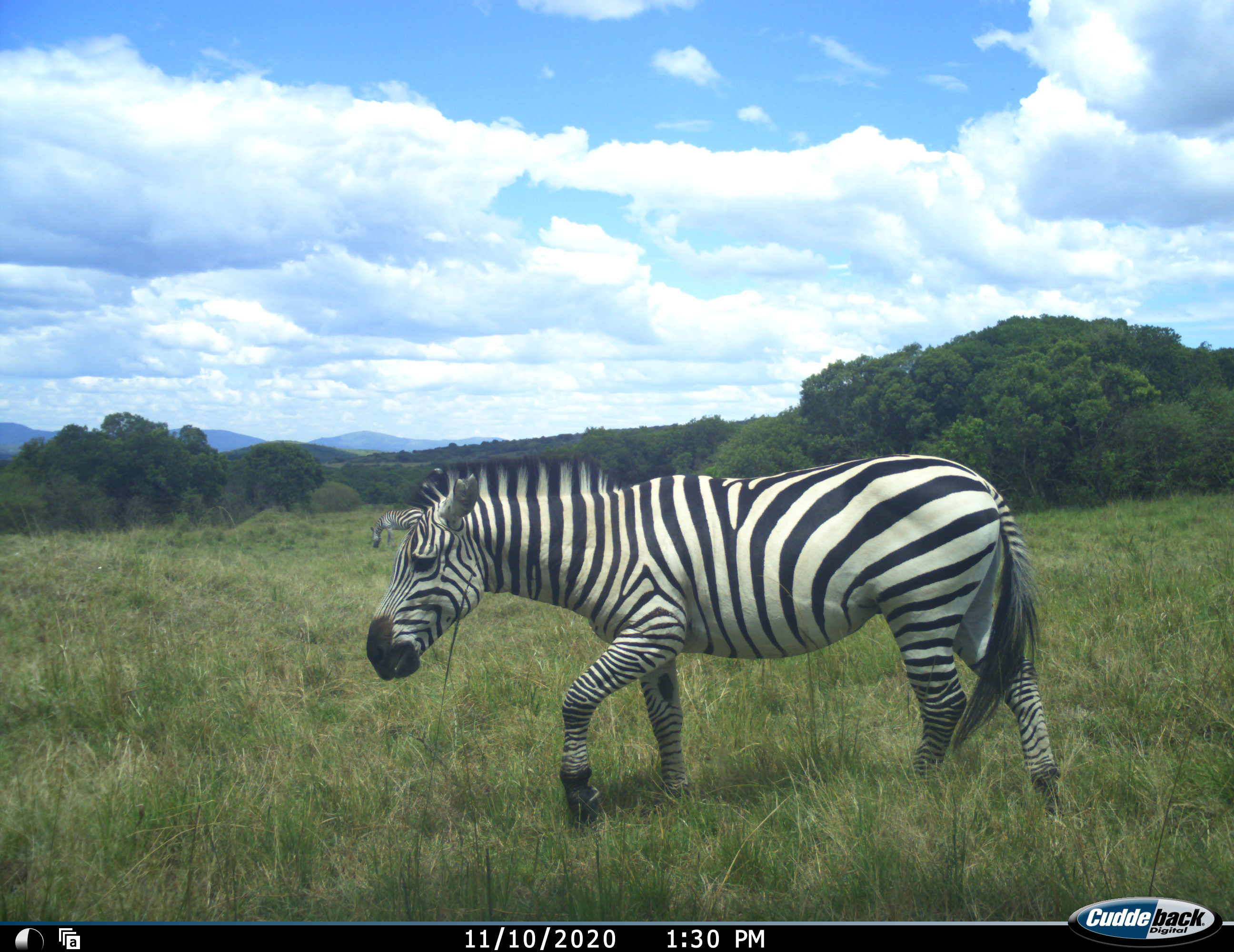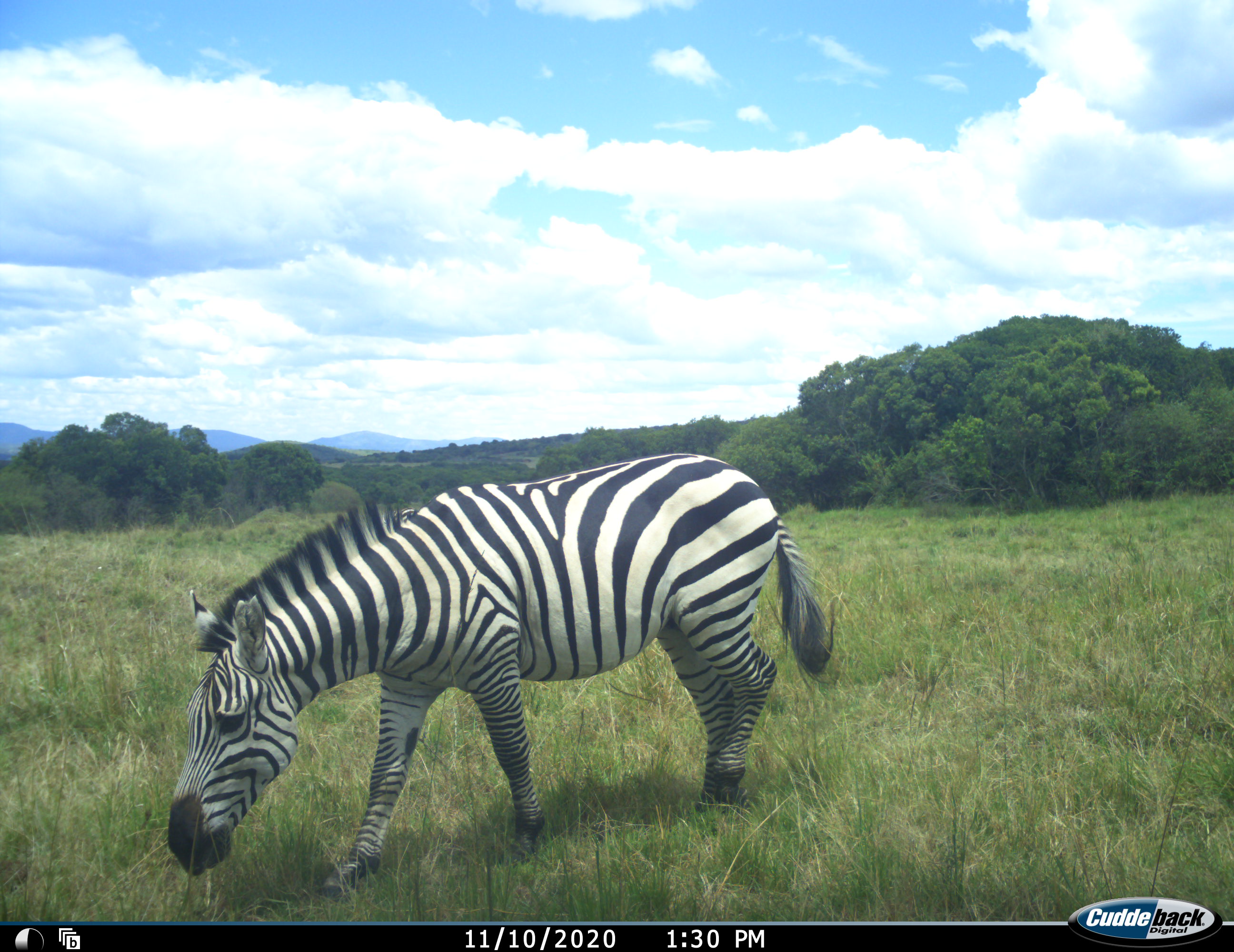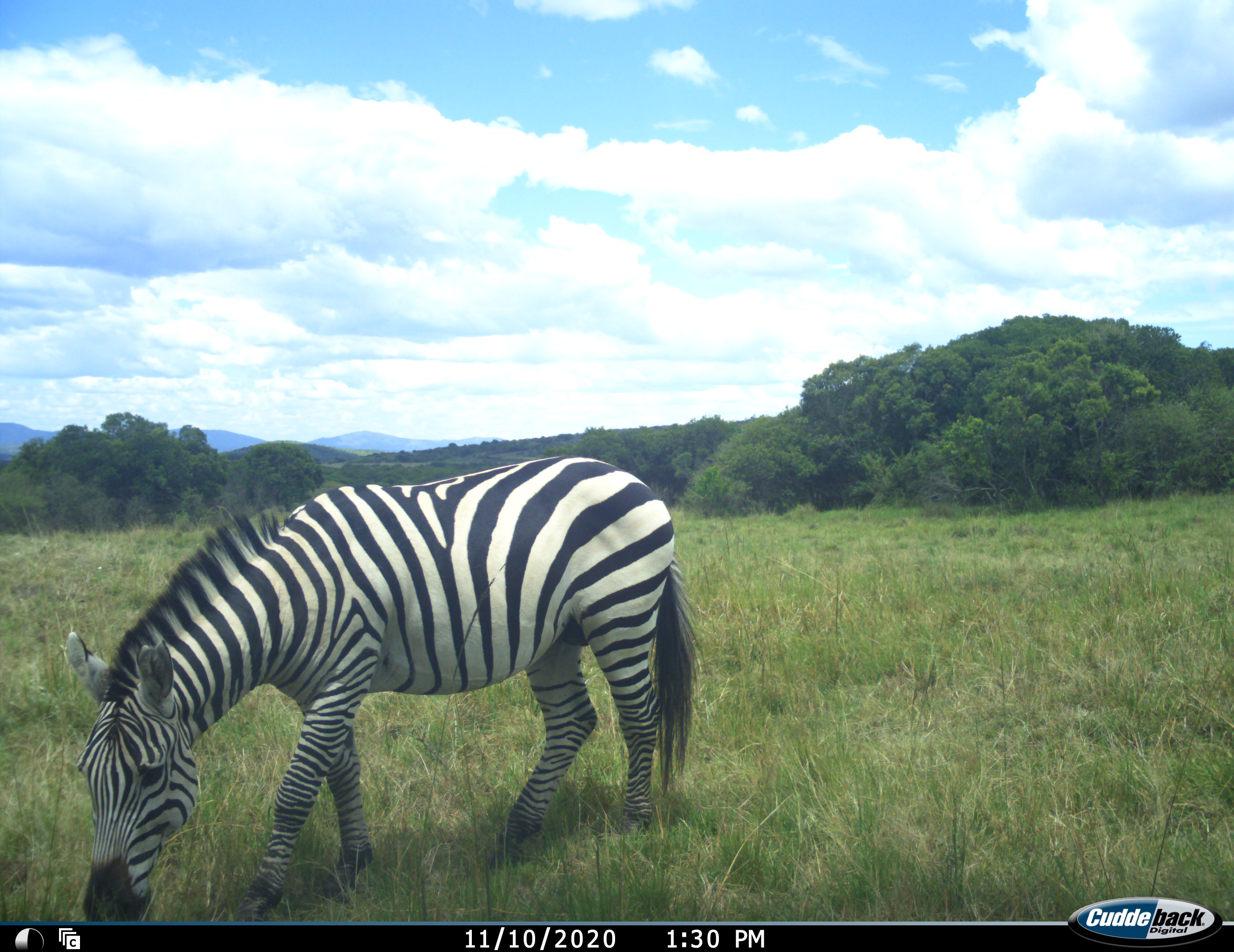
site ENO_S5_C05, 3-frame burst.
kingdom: Animalia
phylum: Chordata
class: Mammalia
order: Perissodactyla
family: Equidae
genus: Equus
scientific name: Equus quagga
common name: plains zebra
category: zebraplains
Zebraplains (plains zebra) (Equus quagga), count 2. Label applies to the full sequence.